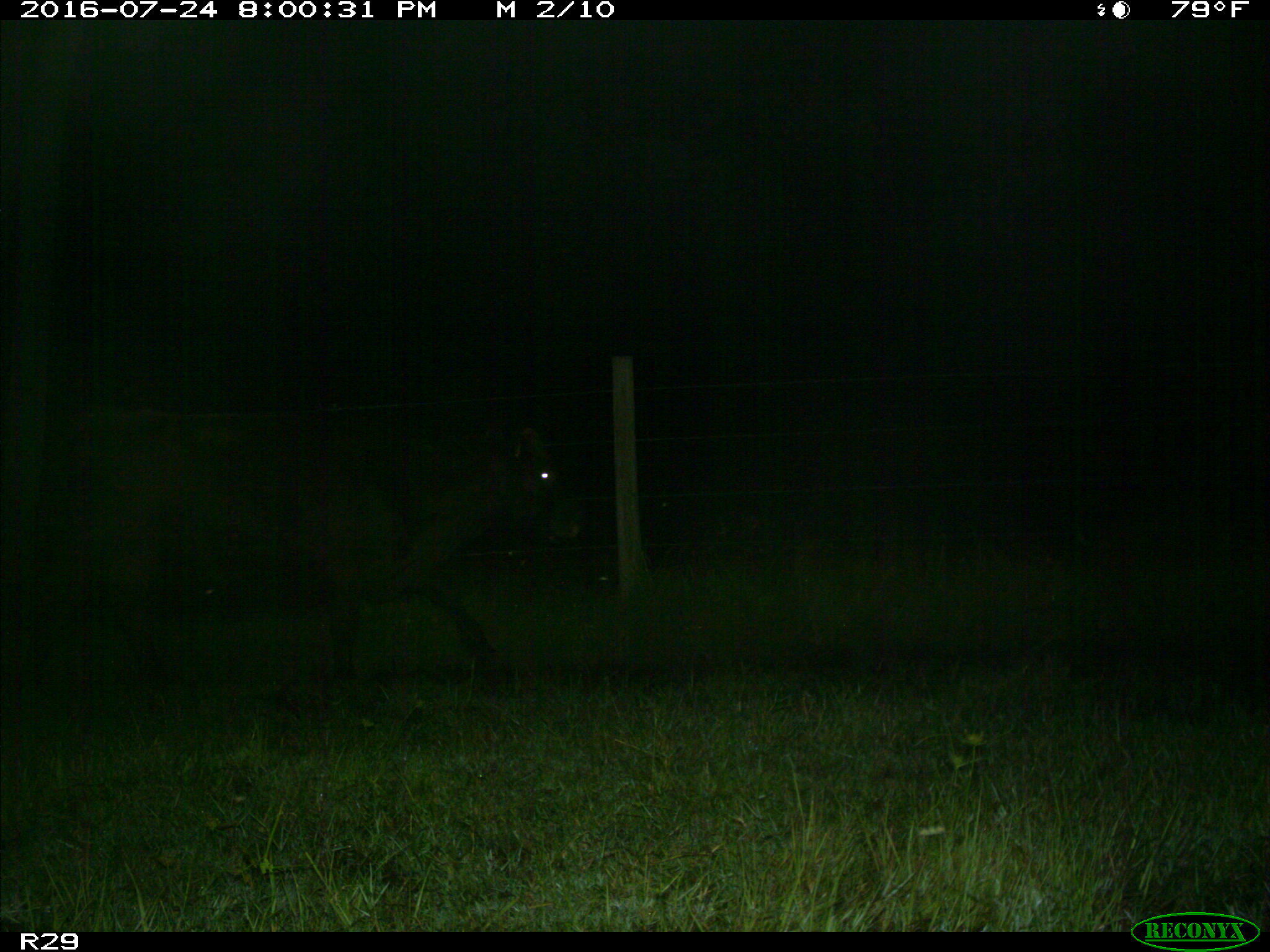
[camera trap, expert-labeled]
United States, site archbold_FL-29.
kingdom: Animalia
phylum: Chordata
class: Mammalia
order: Artiodactyla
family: Bovidae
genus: Bos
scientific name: Bos taurus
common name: domestic cow